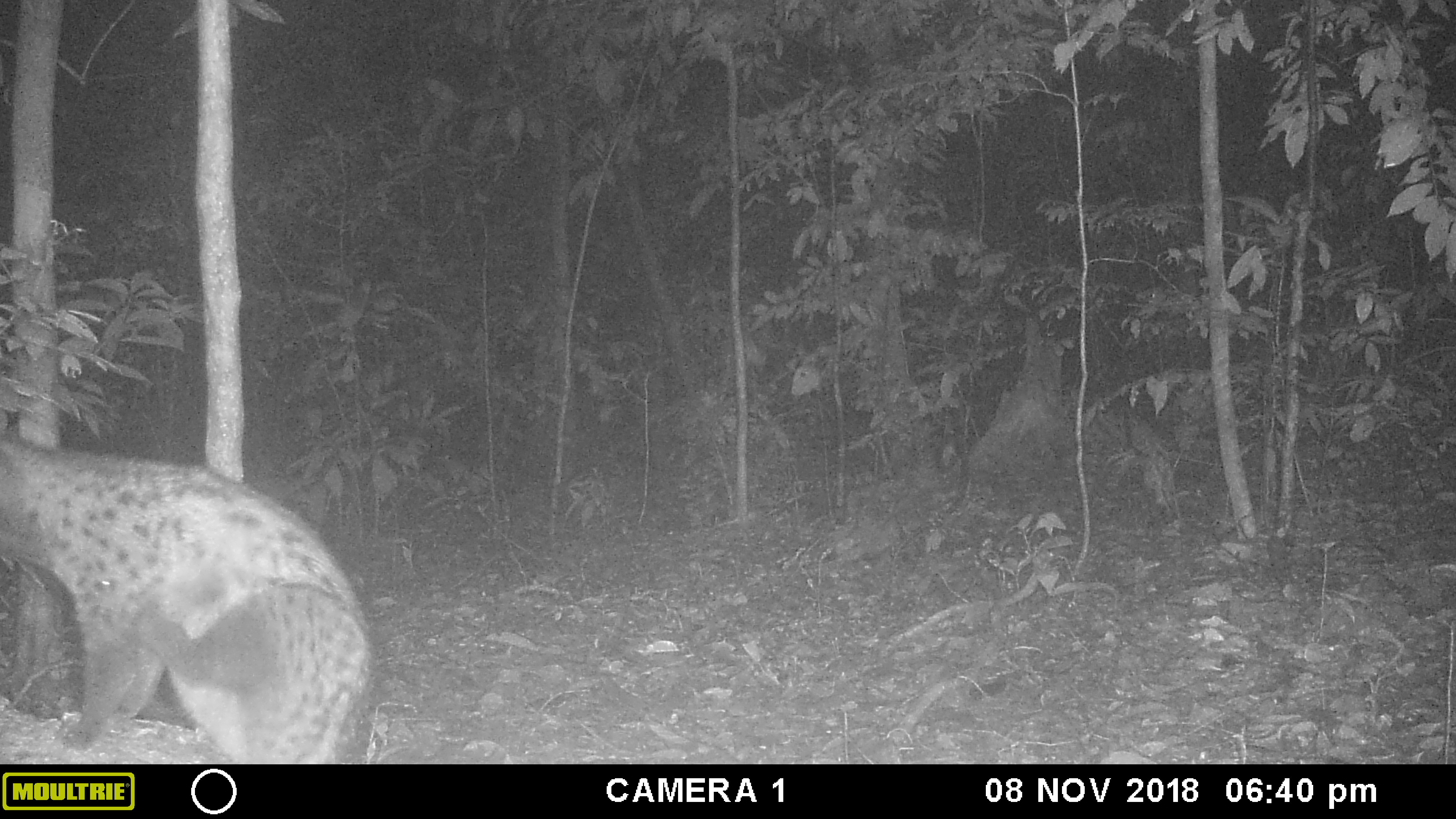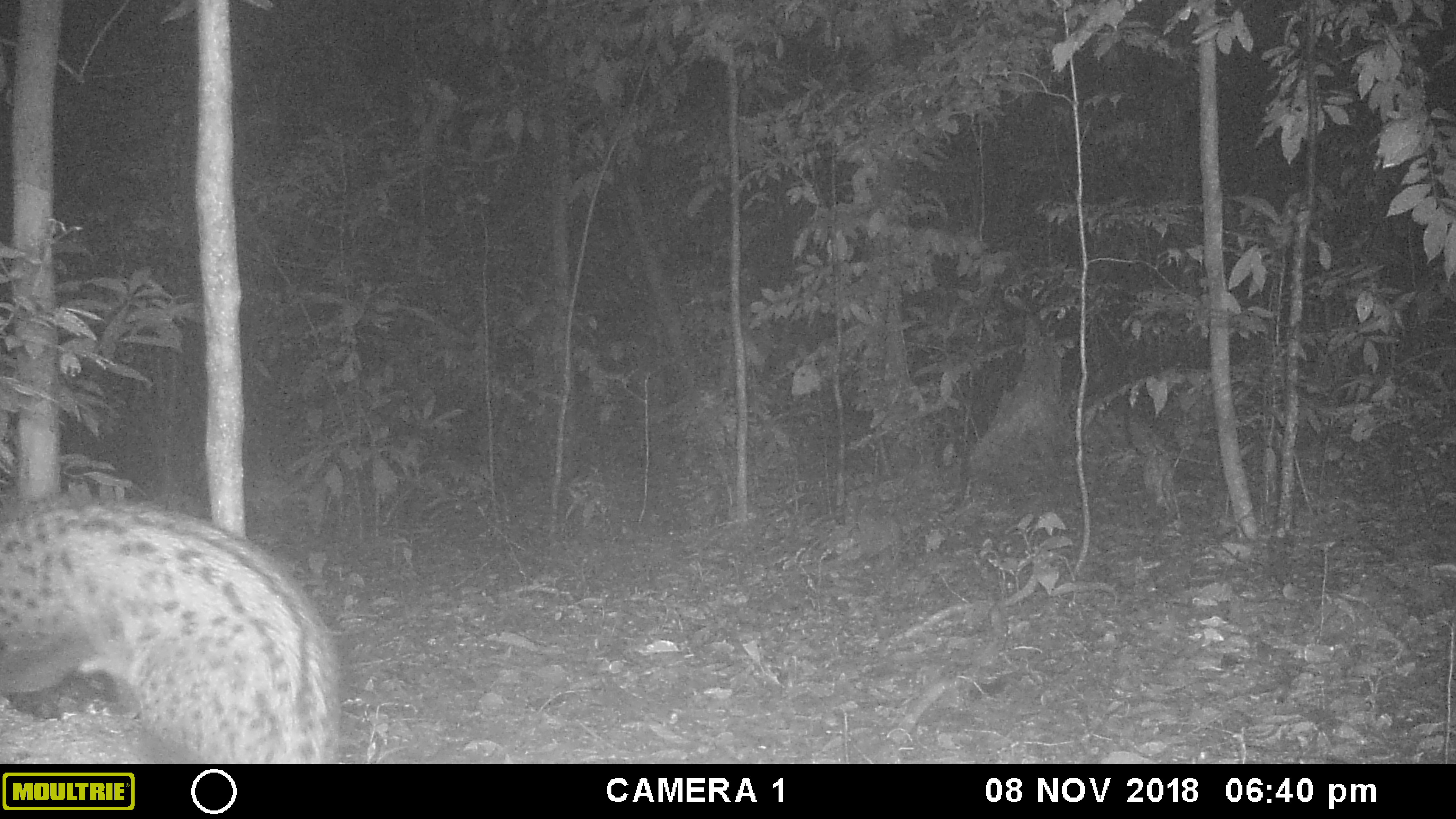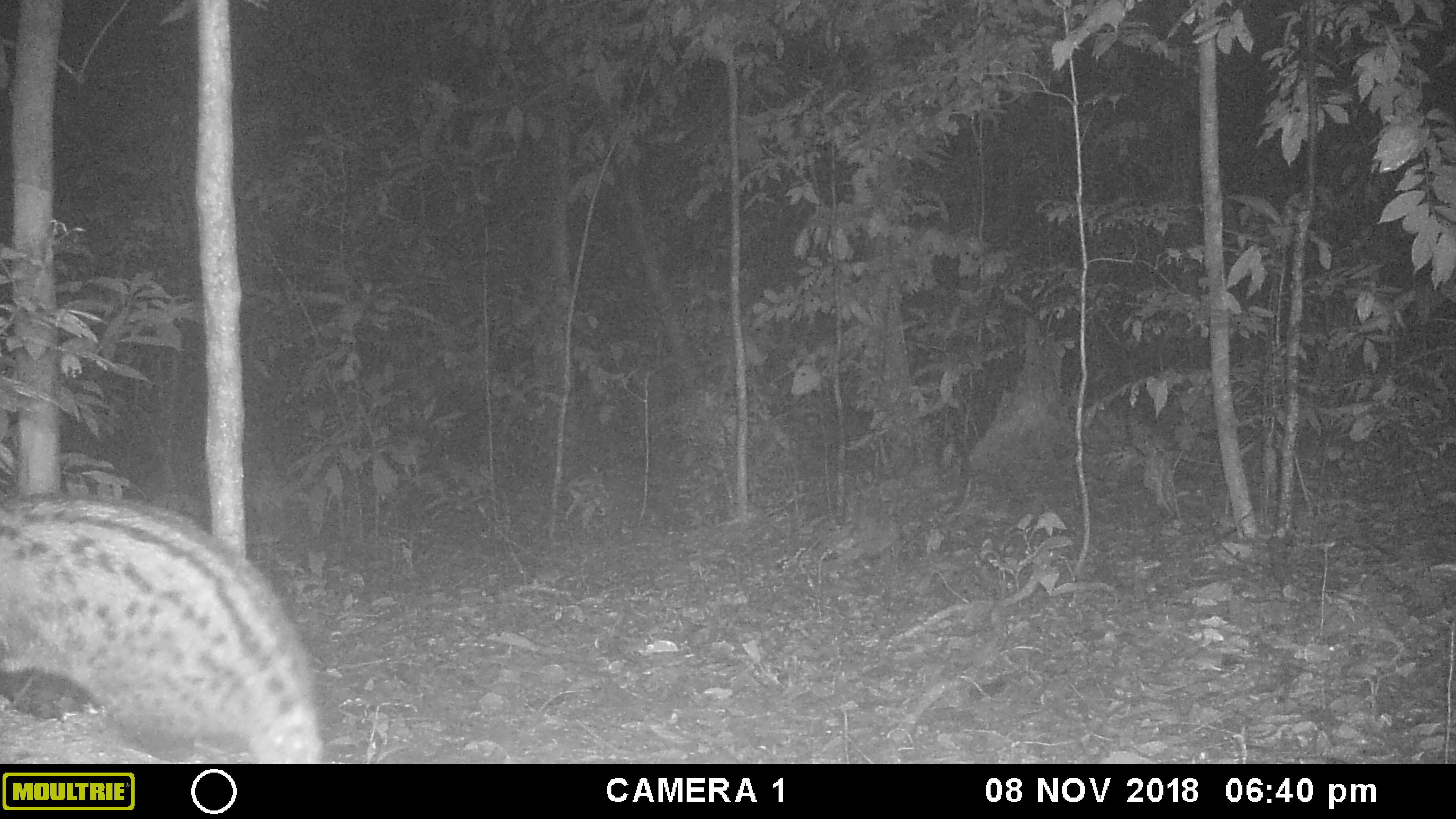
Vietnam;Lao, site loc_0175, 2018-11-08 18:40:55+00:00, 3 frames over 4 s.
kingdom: Animalia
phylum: Chordata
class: Mammalia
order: Carnivora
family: Viverridae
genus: Paradoxurus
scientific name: Paradoxurus hermaphroditus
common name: common palm civet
Common palm civet (Paradoxurus hermaphroditus). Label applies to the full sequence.